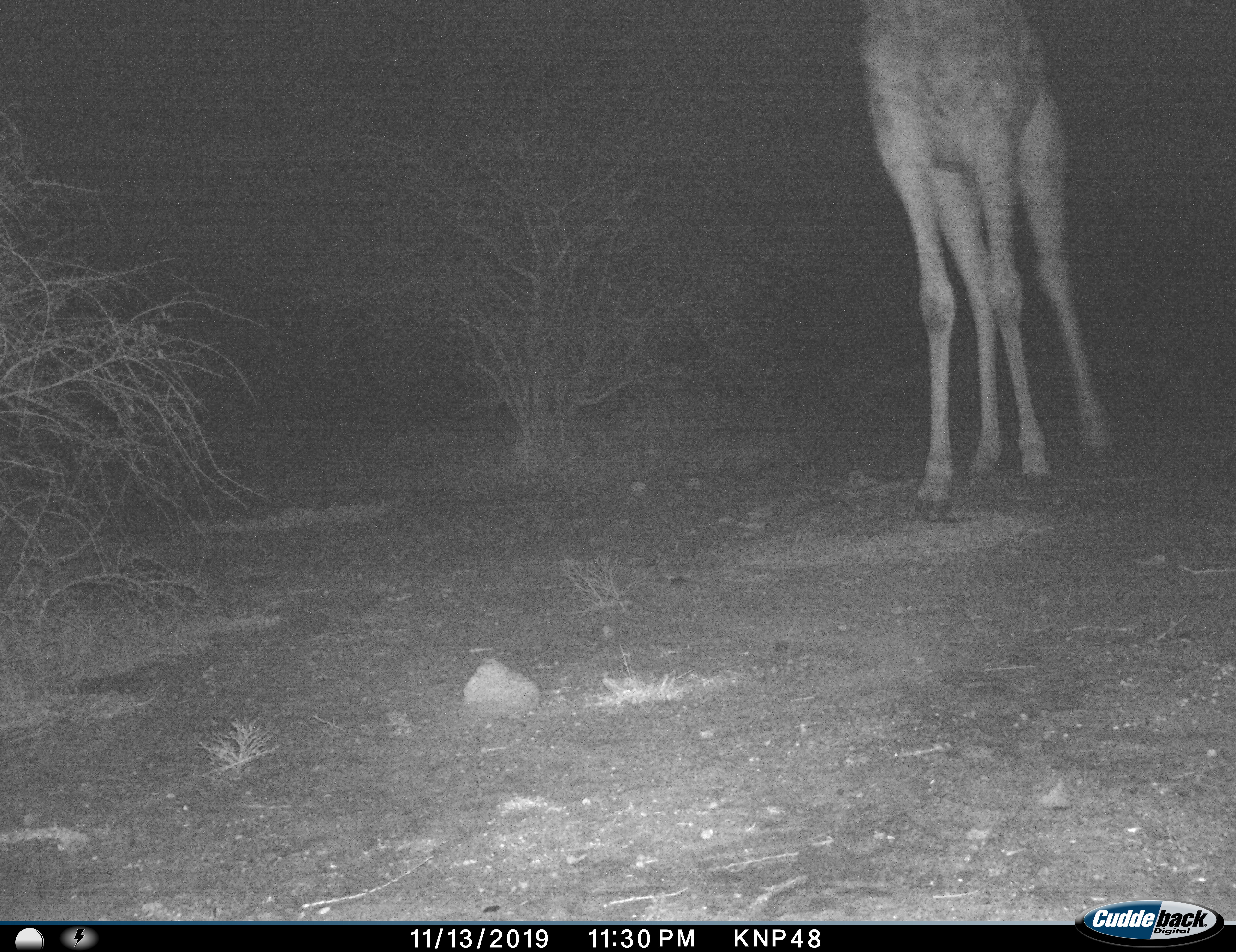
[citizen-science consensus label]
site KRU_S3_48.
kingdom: Animalia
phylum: Chordata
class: Mammalia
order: Artiodactyla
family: Giraffidae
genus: Giraffa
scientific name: Giraffa camelopardalis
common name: giraffe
Giraffe (Giraffa camelopardalis), count 1. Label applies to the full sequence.